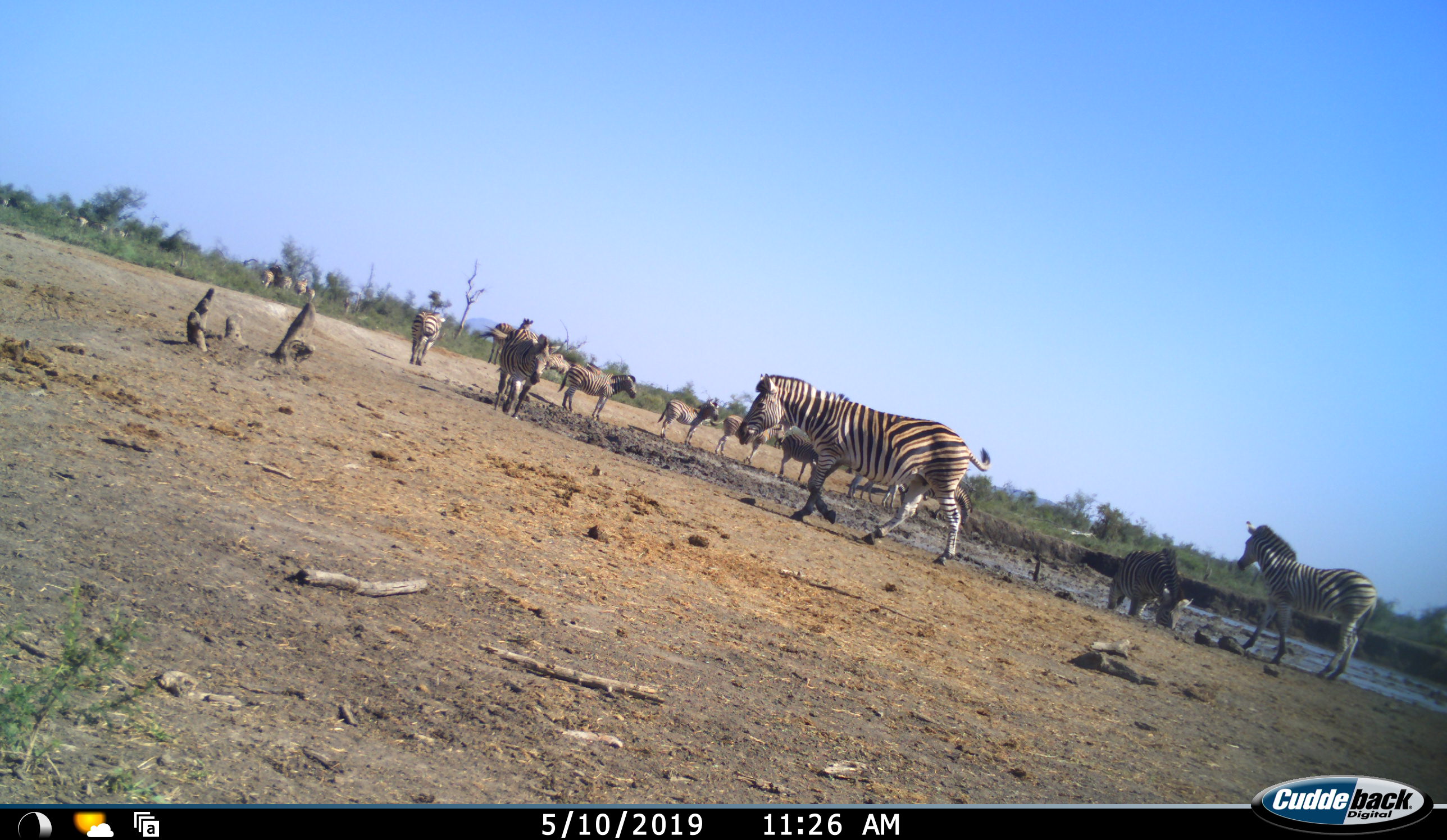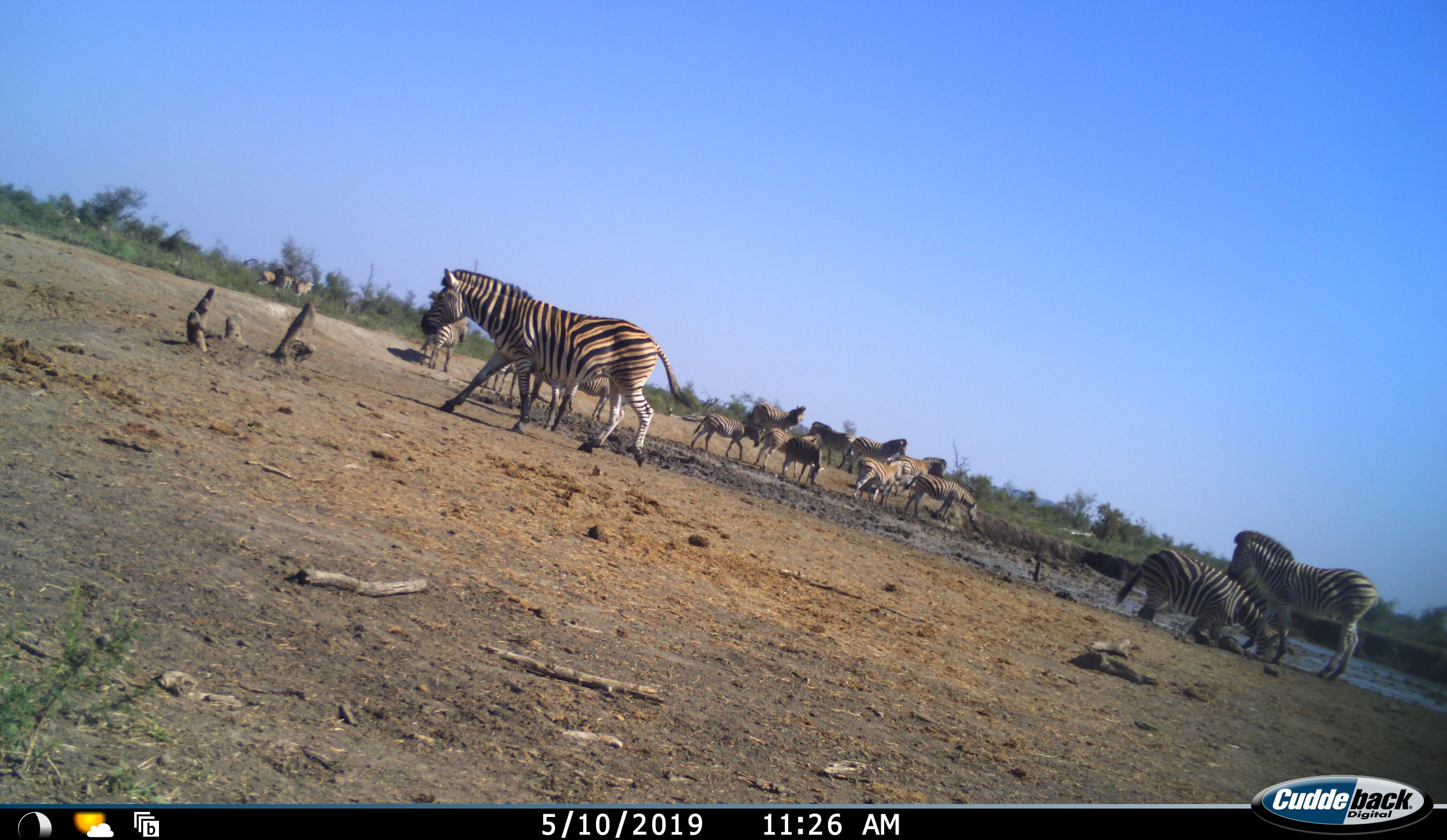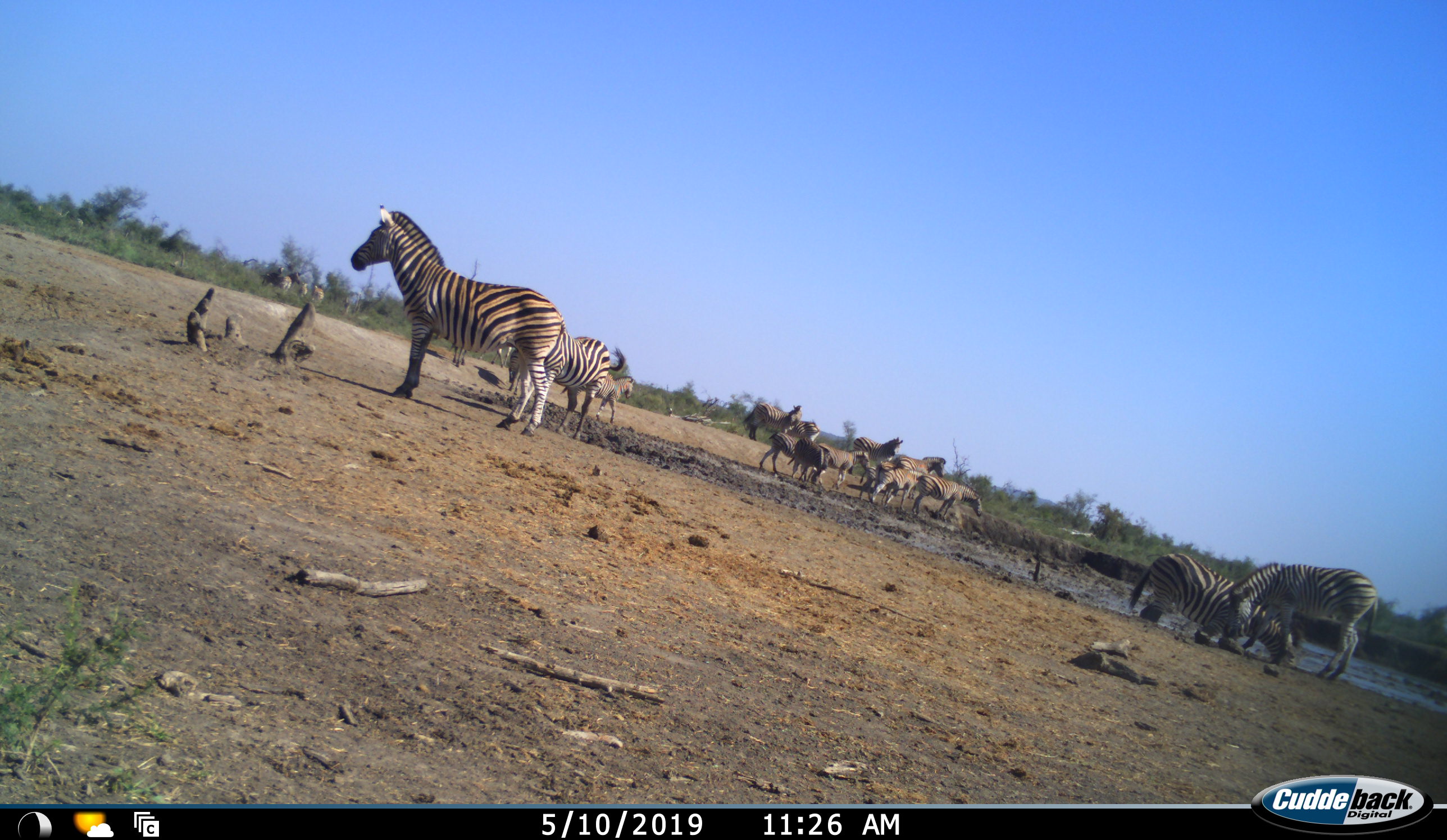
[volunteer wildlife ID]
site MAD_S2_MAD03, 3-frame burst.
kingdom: Animalia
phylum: Chordata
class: Mammalia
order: Perissodactyla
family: Equidae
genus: Equus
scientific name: Equus quagga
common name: plains zebra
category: zebraplains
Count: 11-50.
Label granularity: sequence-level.